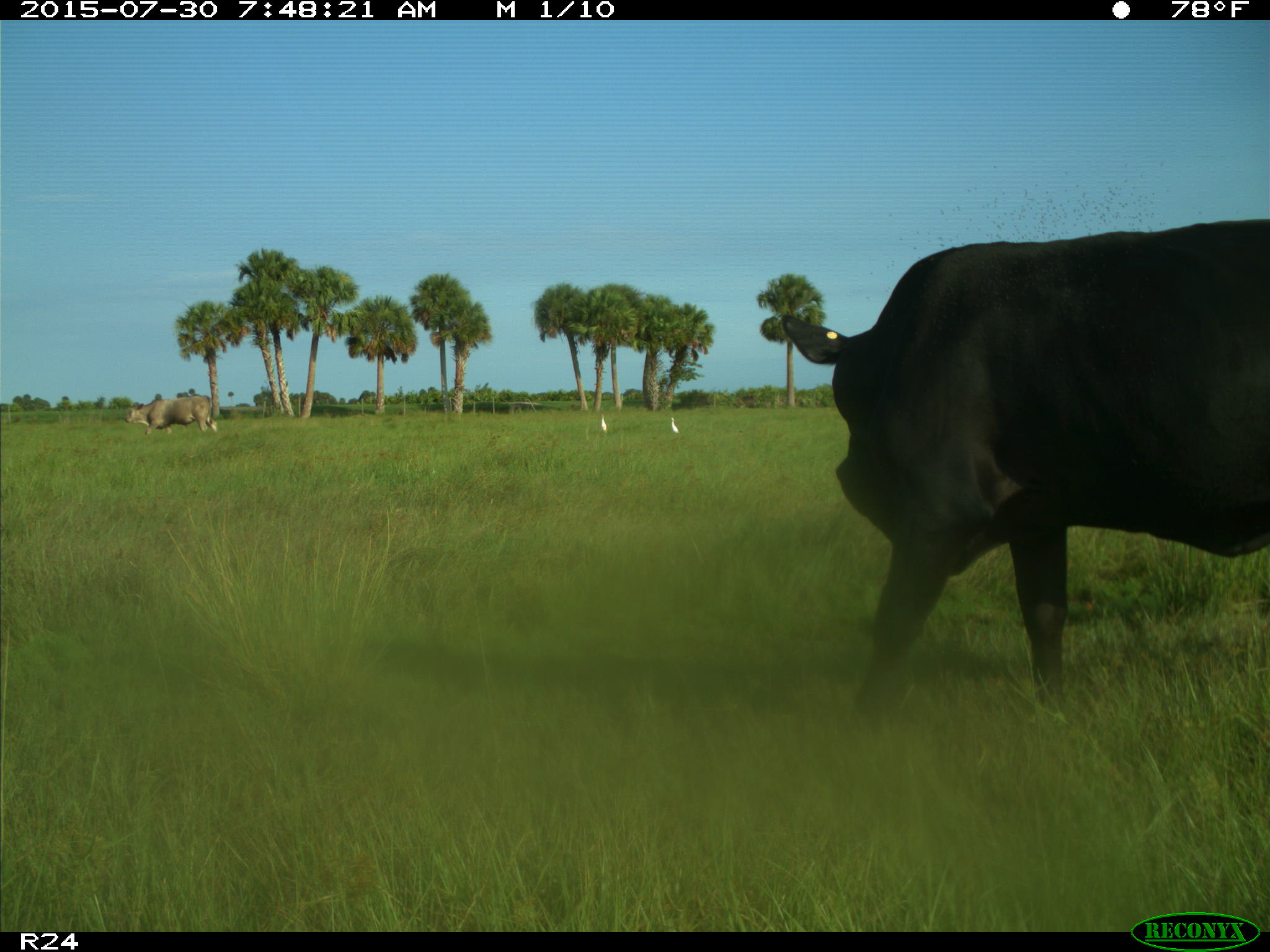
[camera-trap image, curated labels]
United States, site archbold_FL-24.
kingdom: Animalia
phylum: Chordata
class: Mammalia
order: Artiodactyla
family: Bovidae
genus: Bos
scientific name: Bos taurus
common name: domestic cow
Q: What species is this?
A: Bos taurus (domestic cow).